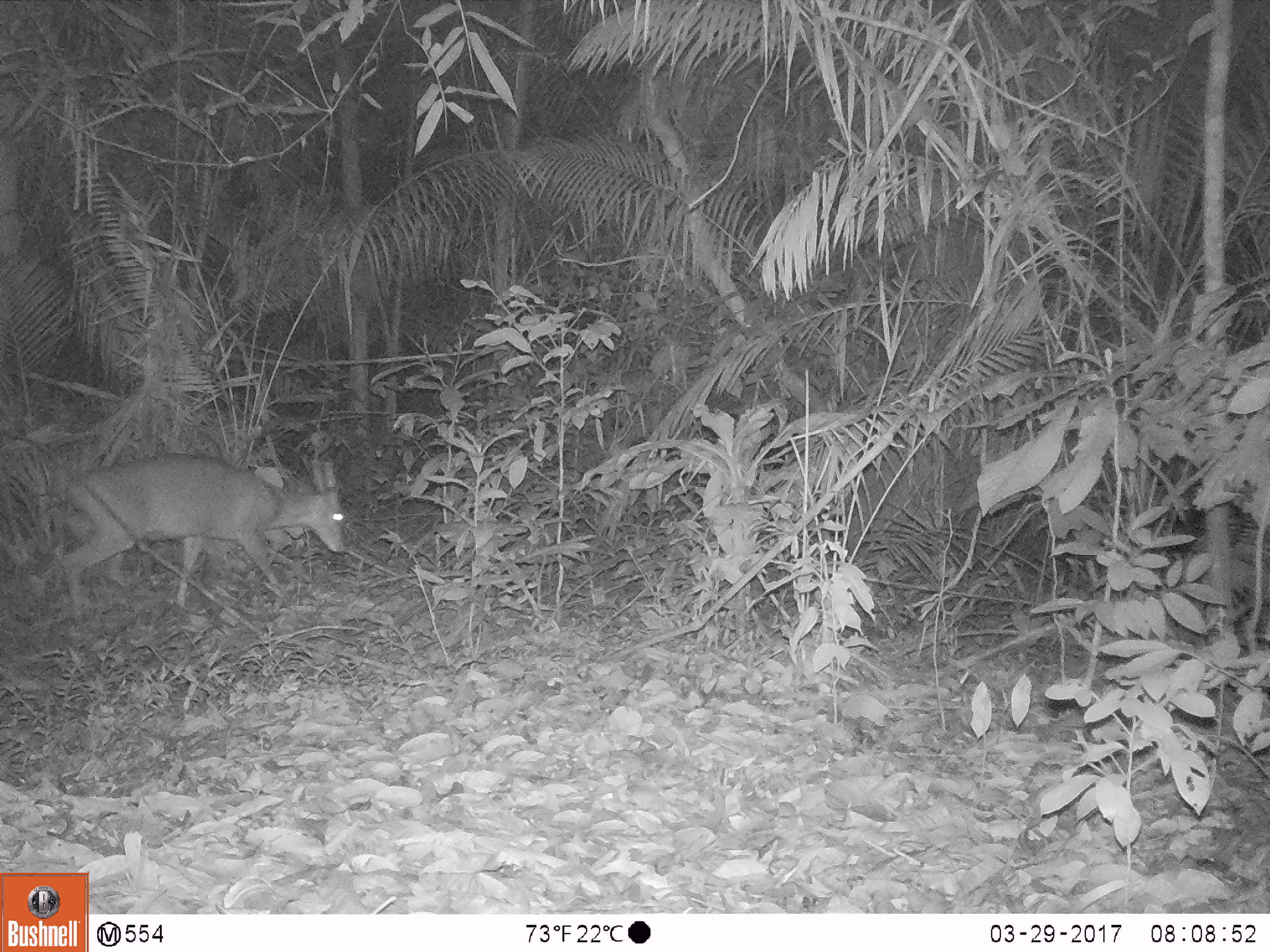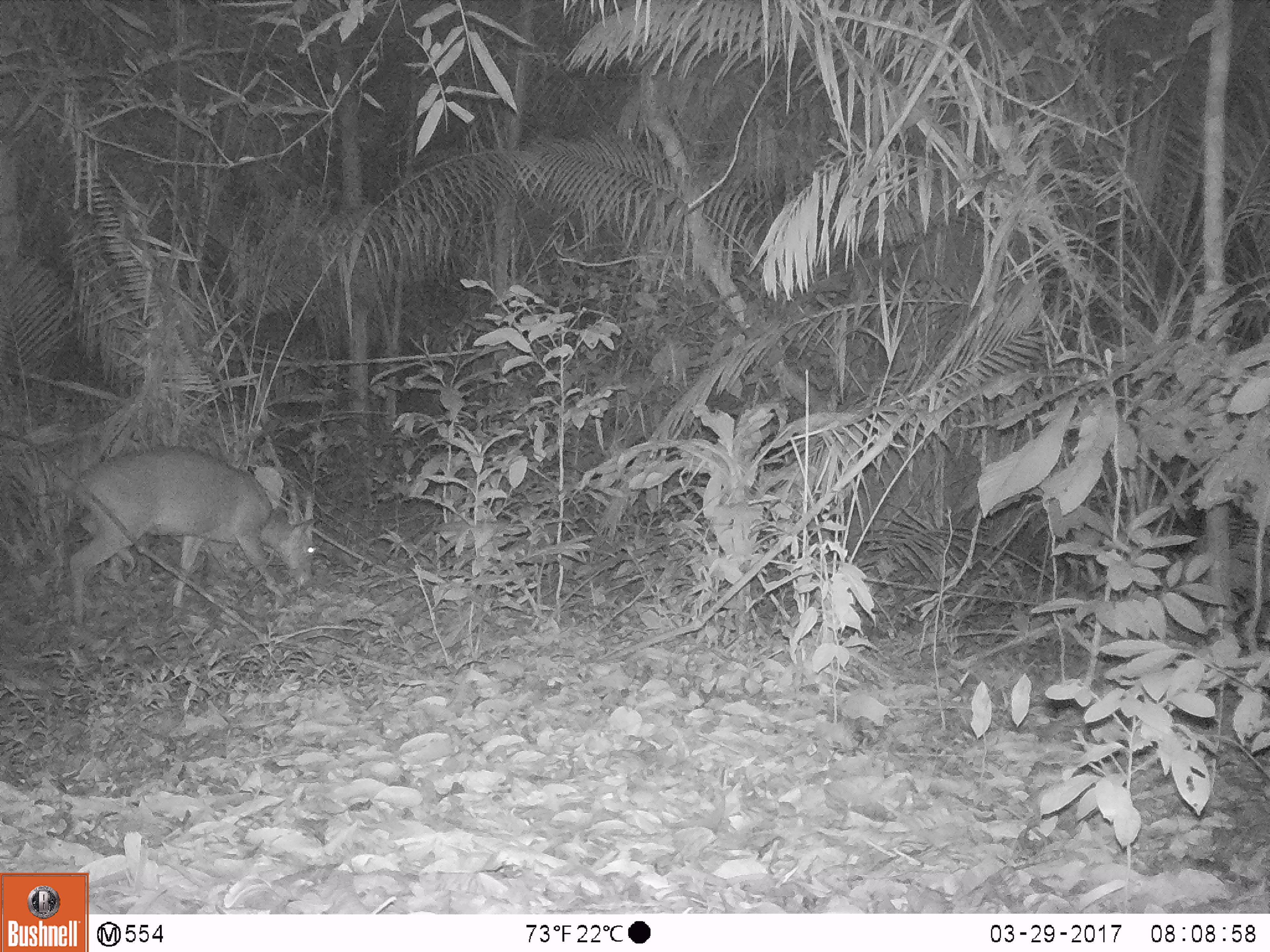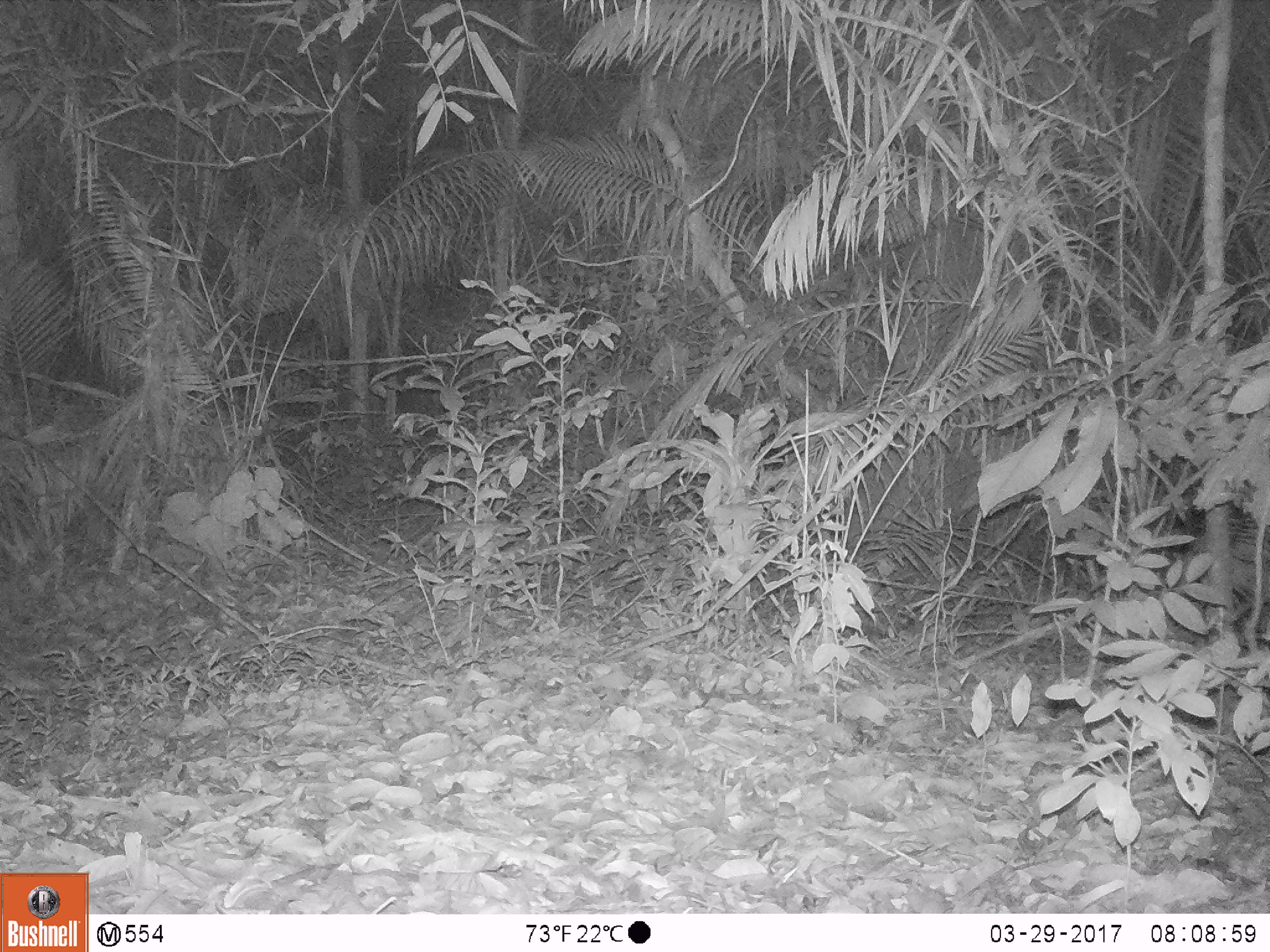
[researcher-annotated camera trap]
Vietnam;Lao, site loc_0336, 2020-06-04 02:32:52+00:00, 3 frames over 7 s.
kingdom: Animalia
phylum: Chordata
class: Mammalia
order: Artiodactyla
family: Cervidae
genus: Muntiacus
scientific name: Muntiacus vuquangensis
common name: large-antlered muntjac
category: large antlered muntjac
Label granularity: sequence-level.